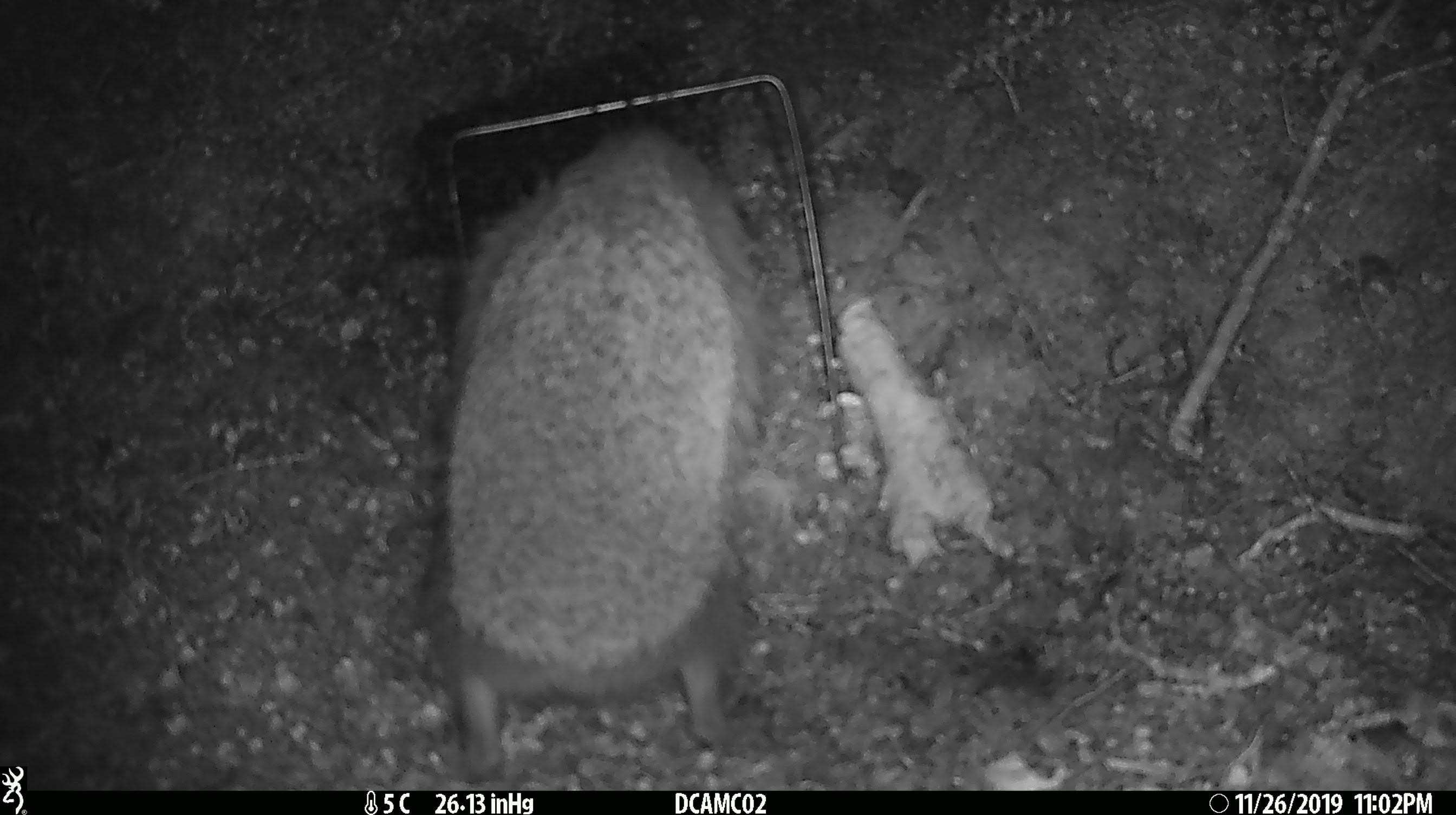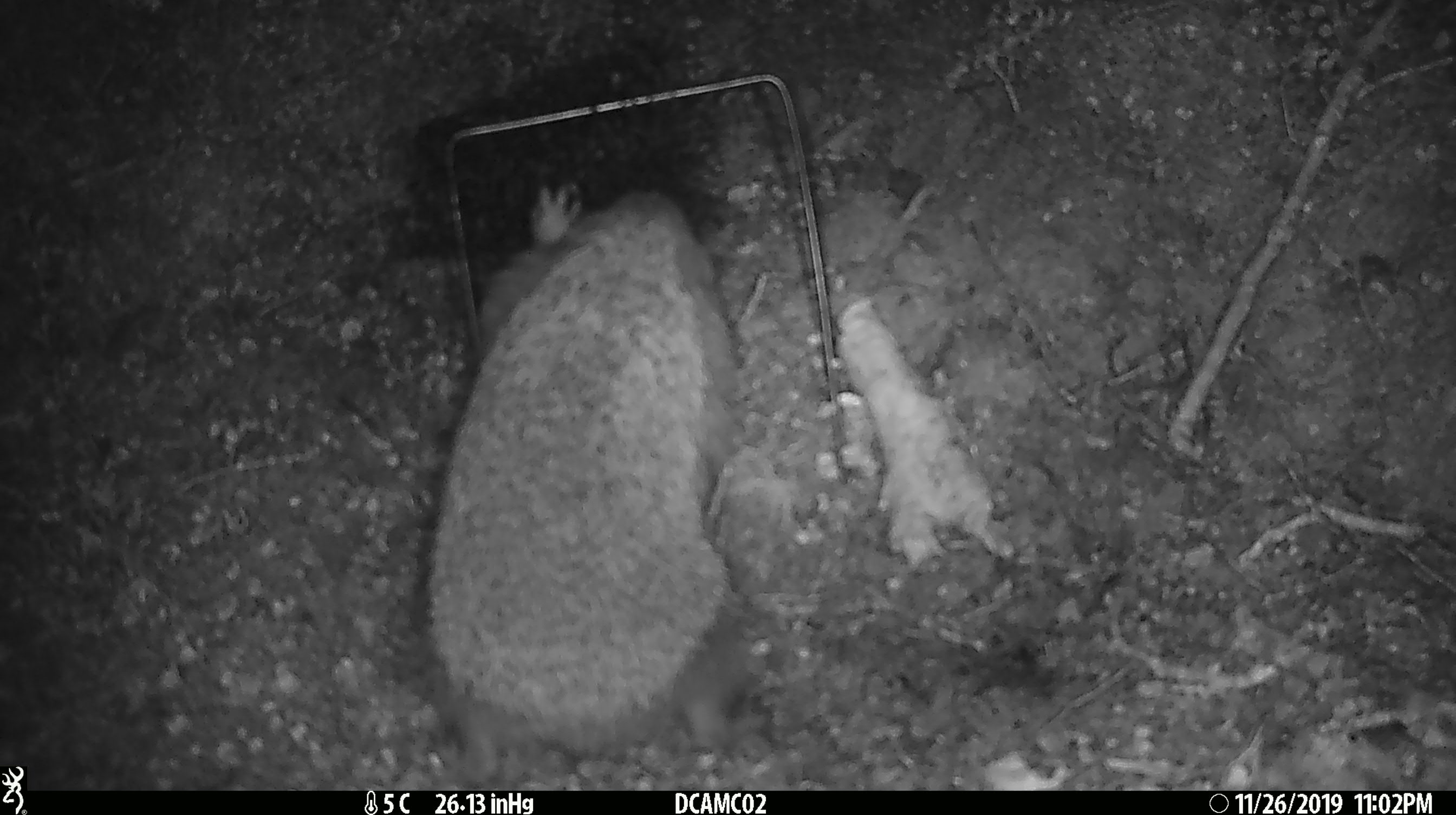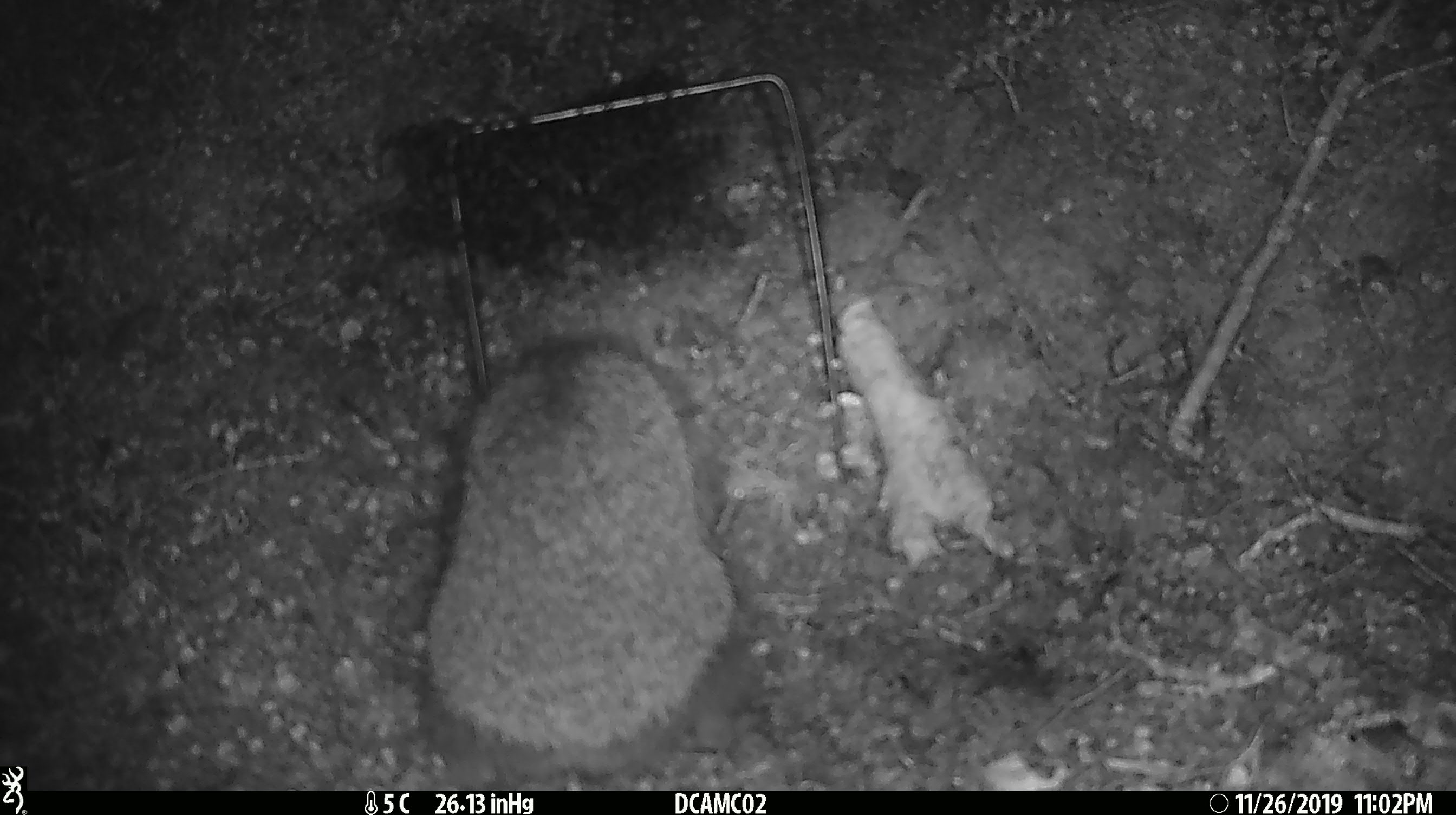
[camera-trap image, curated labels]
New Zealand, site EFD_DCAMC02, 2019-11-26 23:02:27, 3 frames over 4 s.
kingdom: Animalia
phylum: Chordata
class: Mammalia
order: Eulipotyphla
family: Erinaceidae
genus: Erinaceus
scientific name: Erinaceus europaeus europaeus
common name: european hedgehog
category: hedgehog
Hedgehog (european hedgehog) (Erinaceus europaeus europaeus).